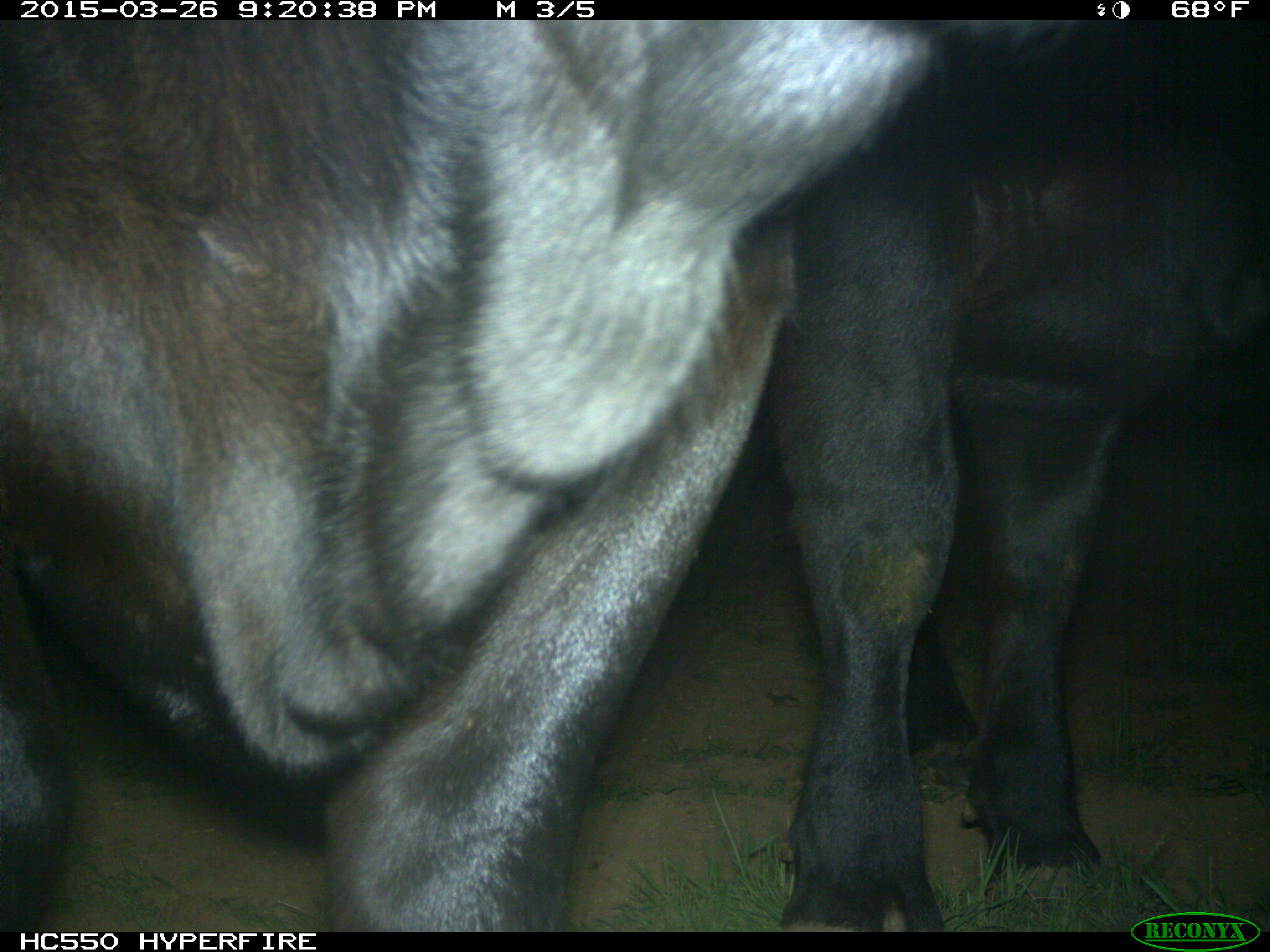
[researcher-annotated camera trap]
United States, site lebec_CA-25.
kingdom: Animalia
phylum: Chordata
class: Mammalia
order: Artiodactyla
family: Bovidae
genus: Bos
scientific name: Bos taurus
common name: domestic cow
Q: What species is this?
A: Bos taurus (domestic cow).